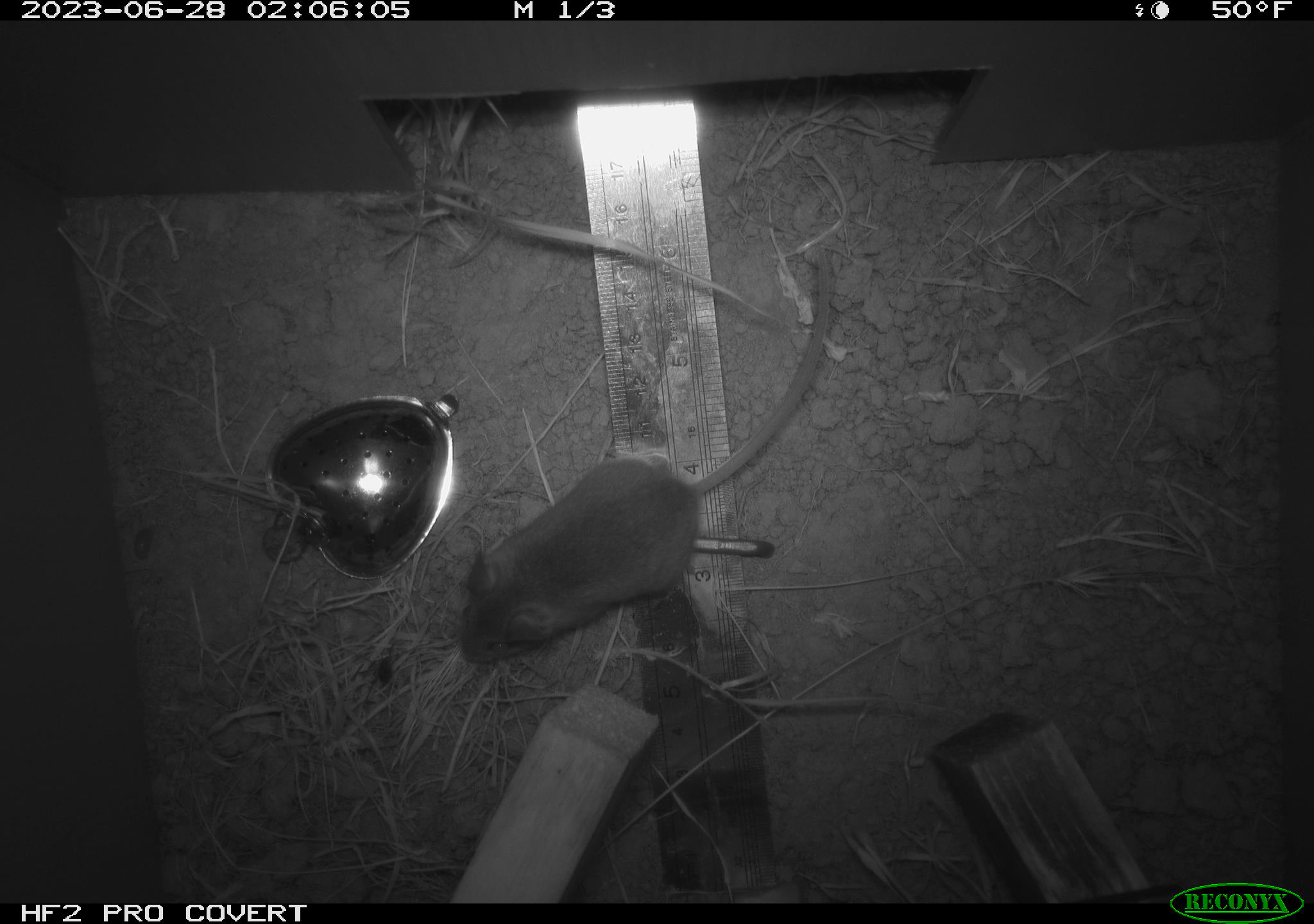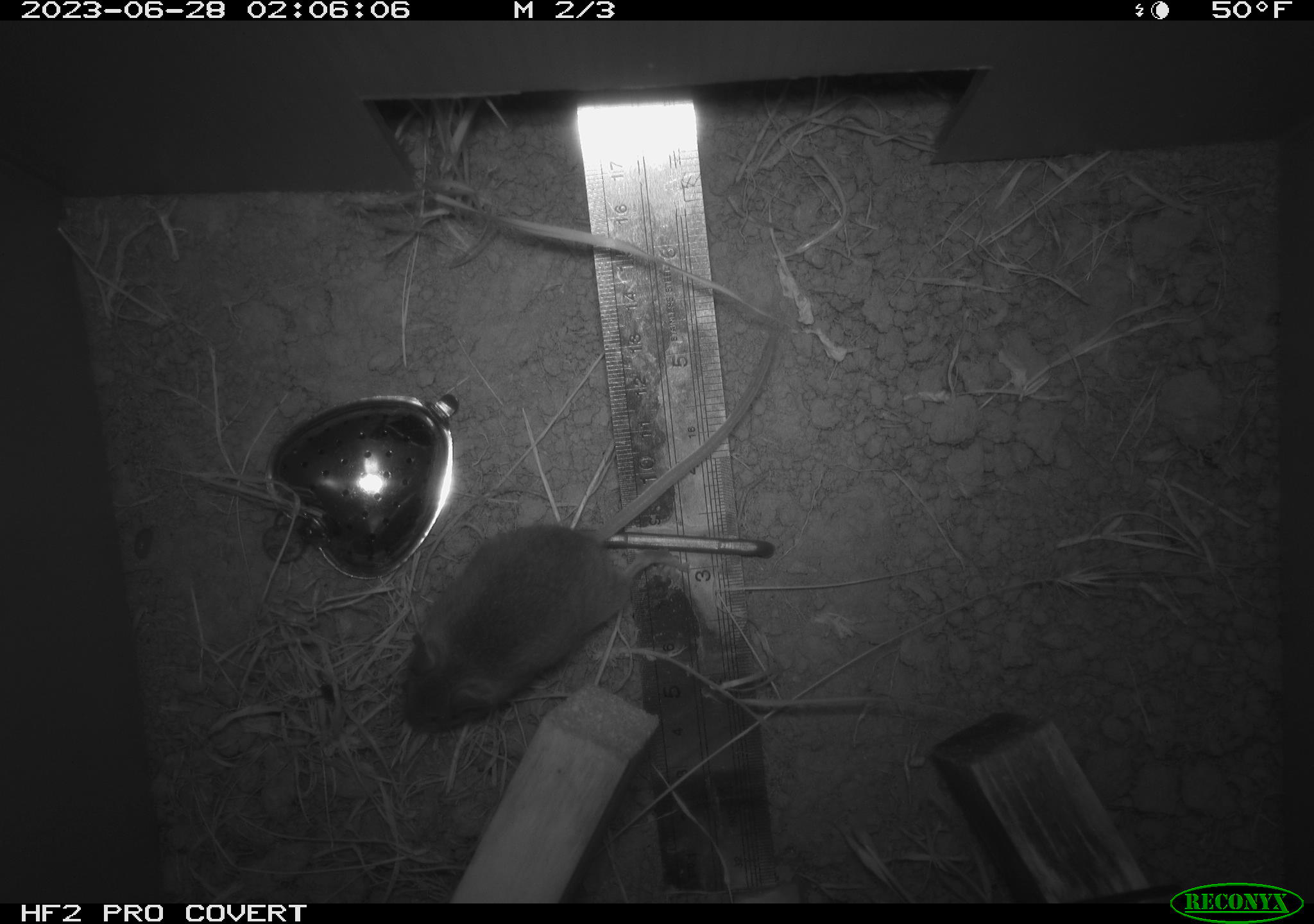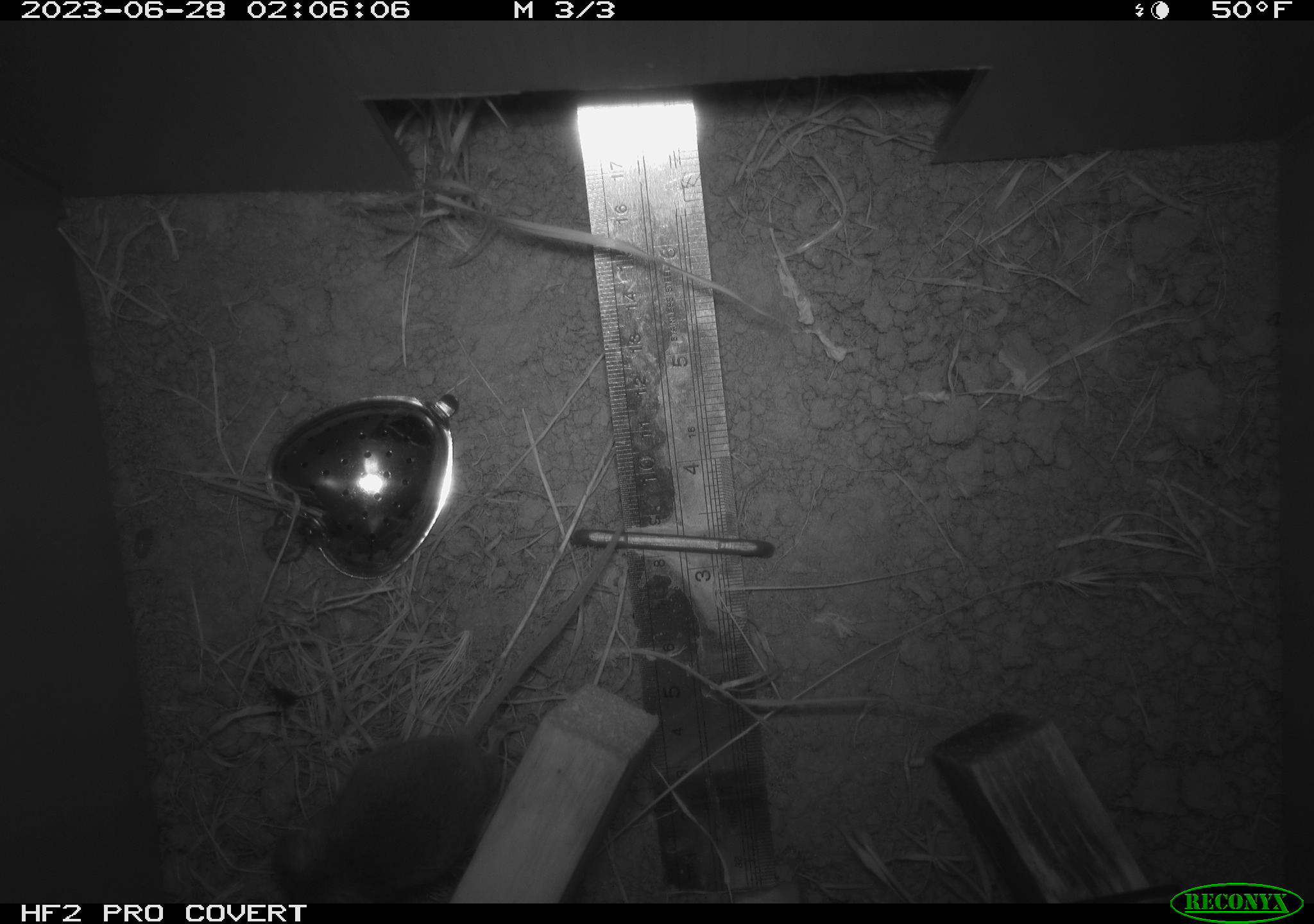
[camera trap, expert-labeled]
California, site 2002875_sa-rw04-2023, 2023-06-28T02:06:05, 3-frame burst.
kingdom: Animalia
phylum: Chordata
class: Mammalia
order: Rodentia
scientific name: Rodentia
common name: mouse species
Mouse species (Rodentia).